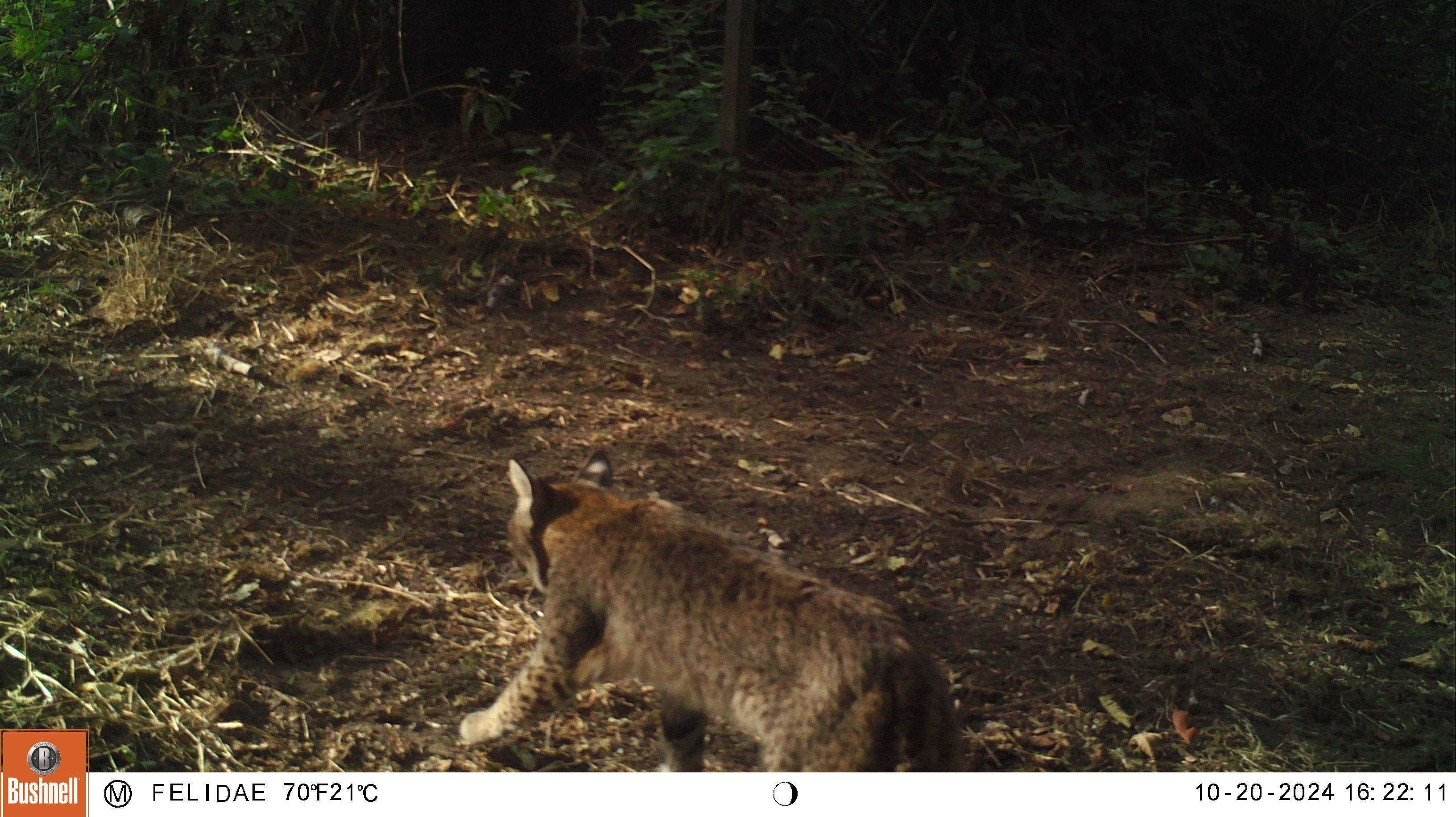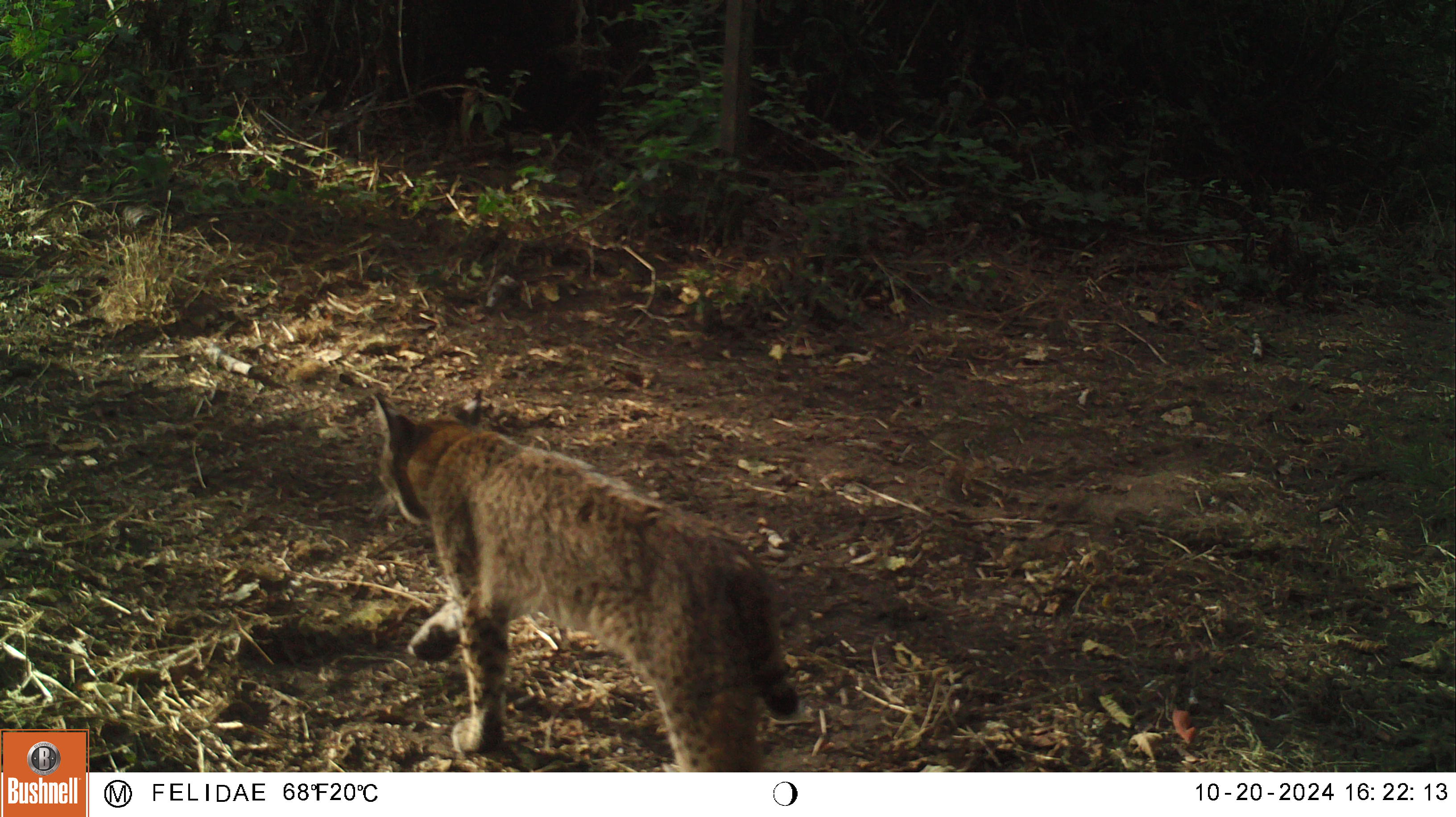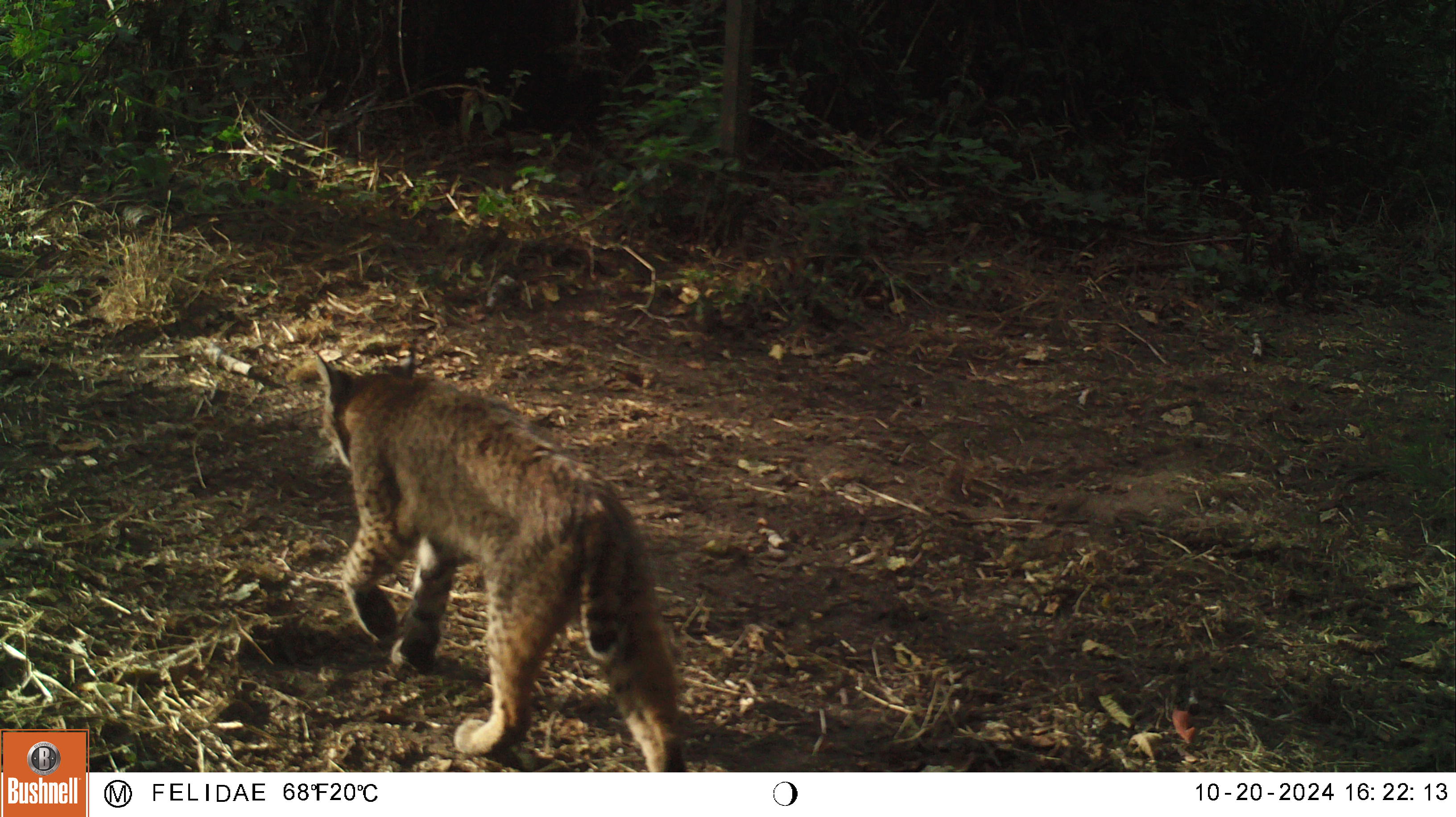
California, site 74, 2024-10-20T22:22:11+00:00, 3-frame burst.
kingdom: Animalia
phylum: Chordata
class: Mammalia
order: Carnivora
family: Felidae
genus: Lynx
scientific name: Lynx rufus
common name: bobcat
Bobcat (Lynx rufus).